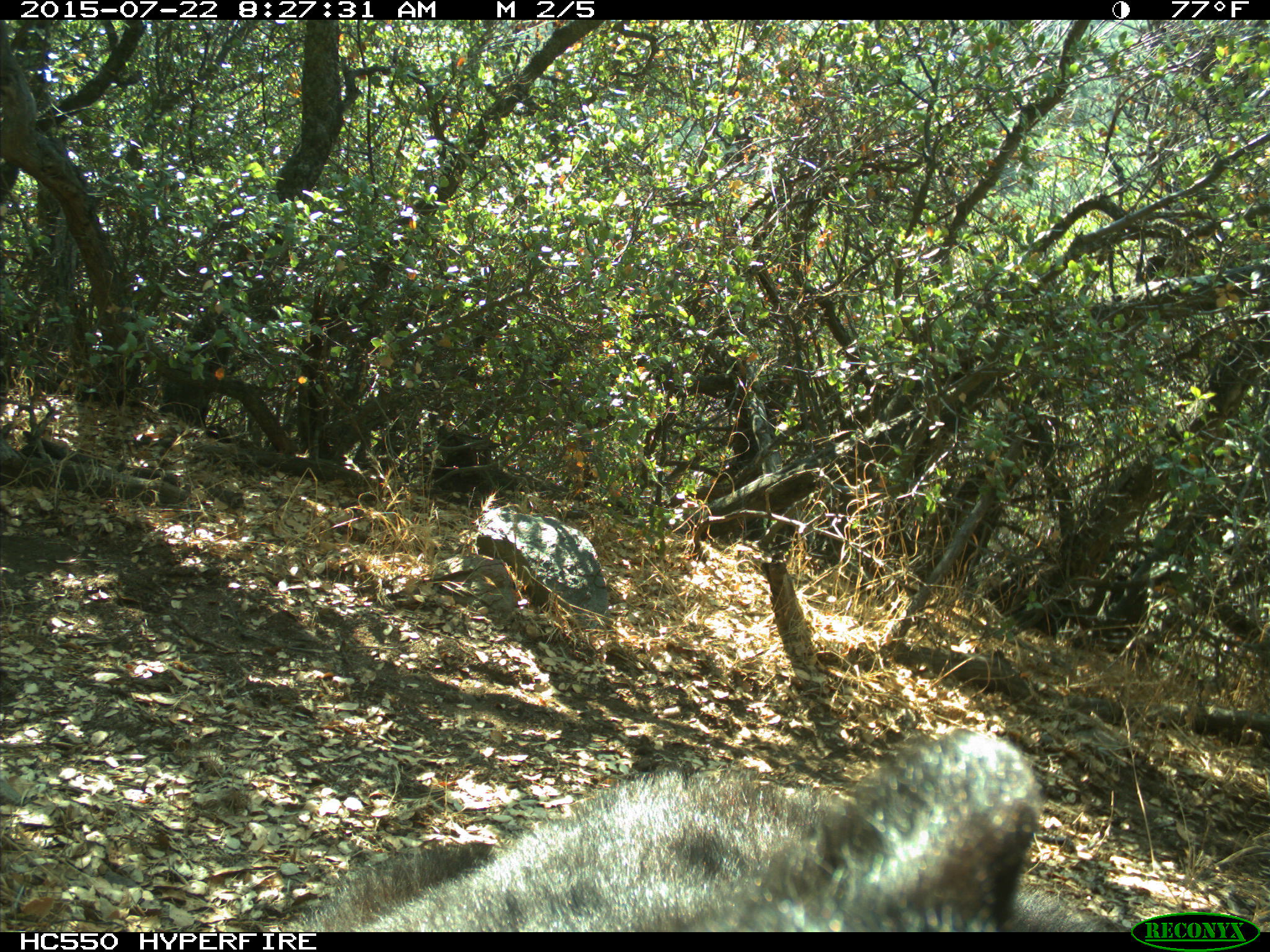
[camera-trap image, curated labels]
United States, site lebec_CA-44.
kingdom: Animalia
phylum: Chordata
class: Mammalia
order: Carnivora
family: Ursidae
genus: Ursus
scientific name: Ursus americanus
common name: american black bear